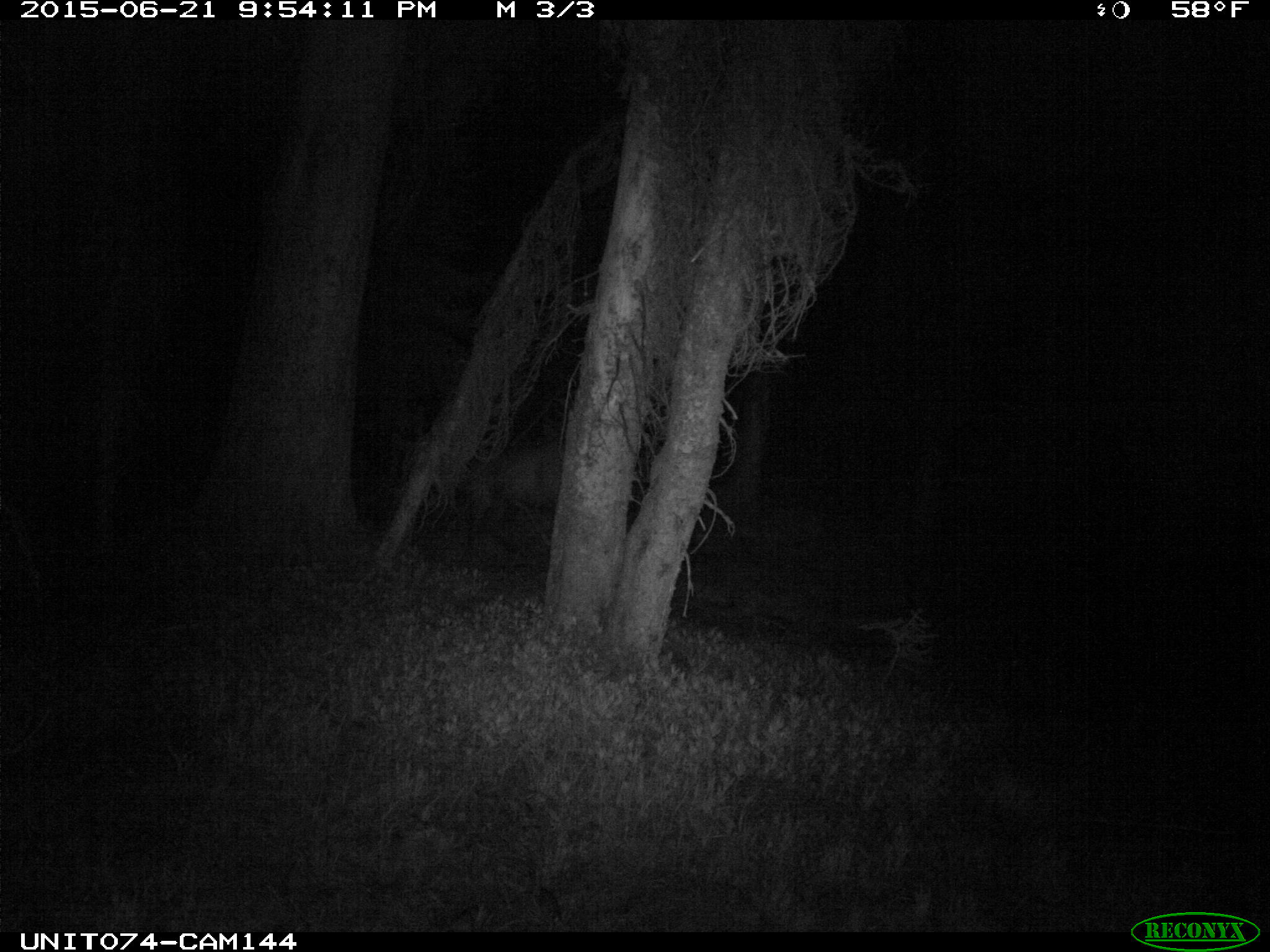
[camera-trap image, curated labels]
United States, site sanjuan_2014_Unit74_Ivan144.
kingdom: Animalia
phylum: Chordata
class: Mammalia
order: Artiodactyla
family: Cervidae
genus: Cervus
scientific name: Cervus elaphus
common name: red deer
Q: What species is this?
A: Cervus elaphus (red deer).